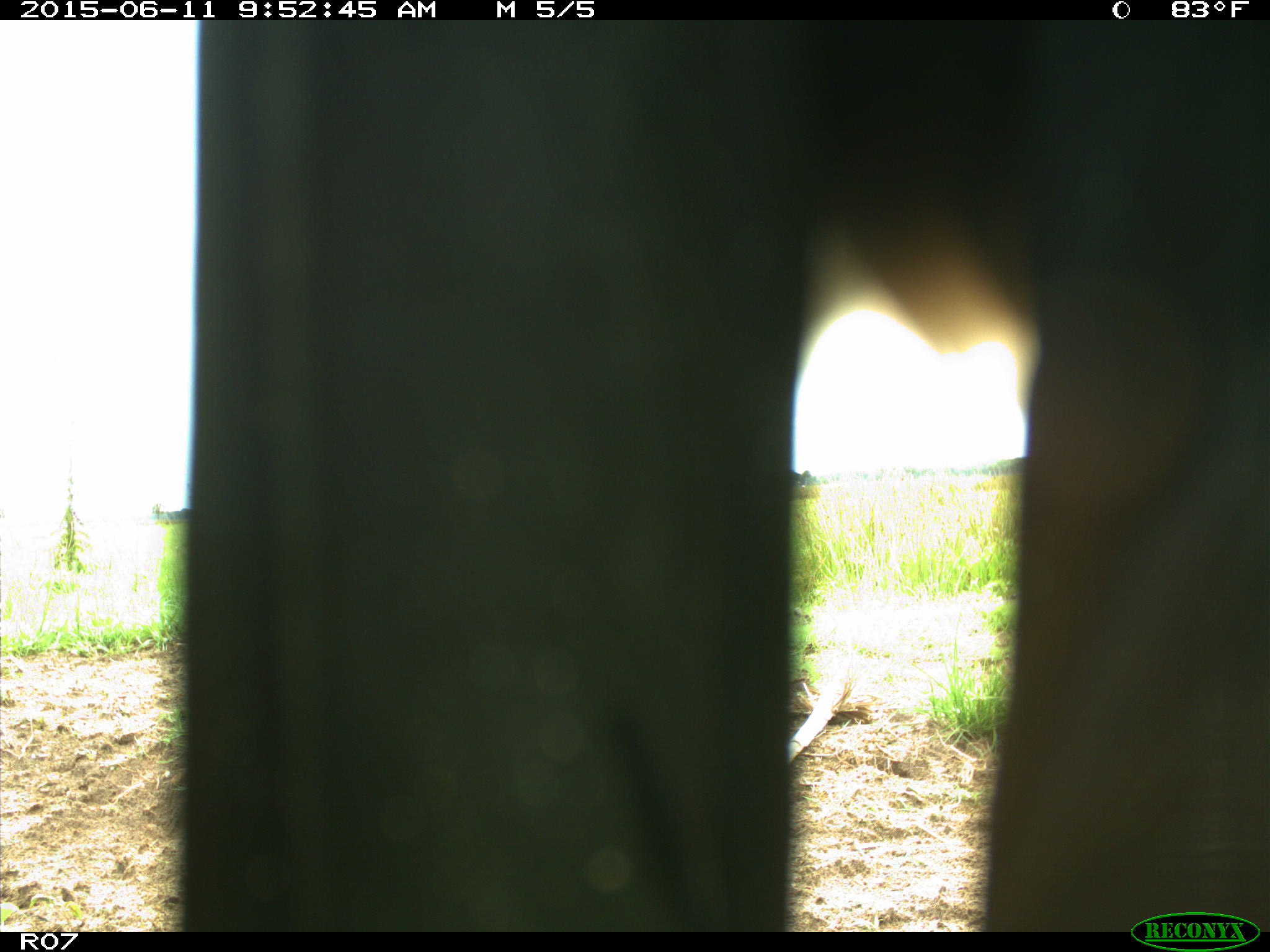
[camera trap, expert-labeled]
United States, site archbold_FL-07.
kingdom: Animalia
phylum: Chordata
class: Mammalia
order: Artiodactyla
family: Bovidae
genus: Bos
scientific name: Bos taurus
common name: domestic cow